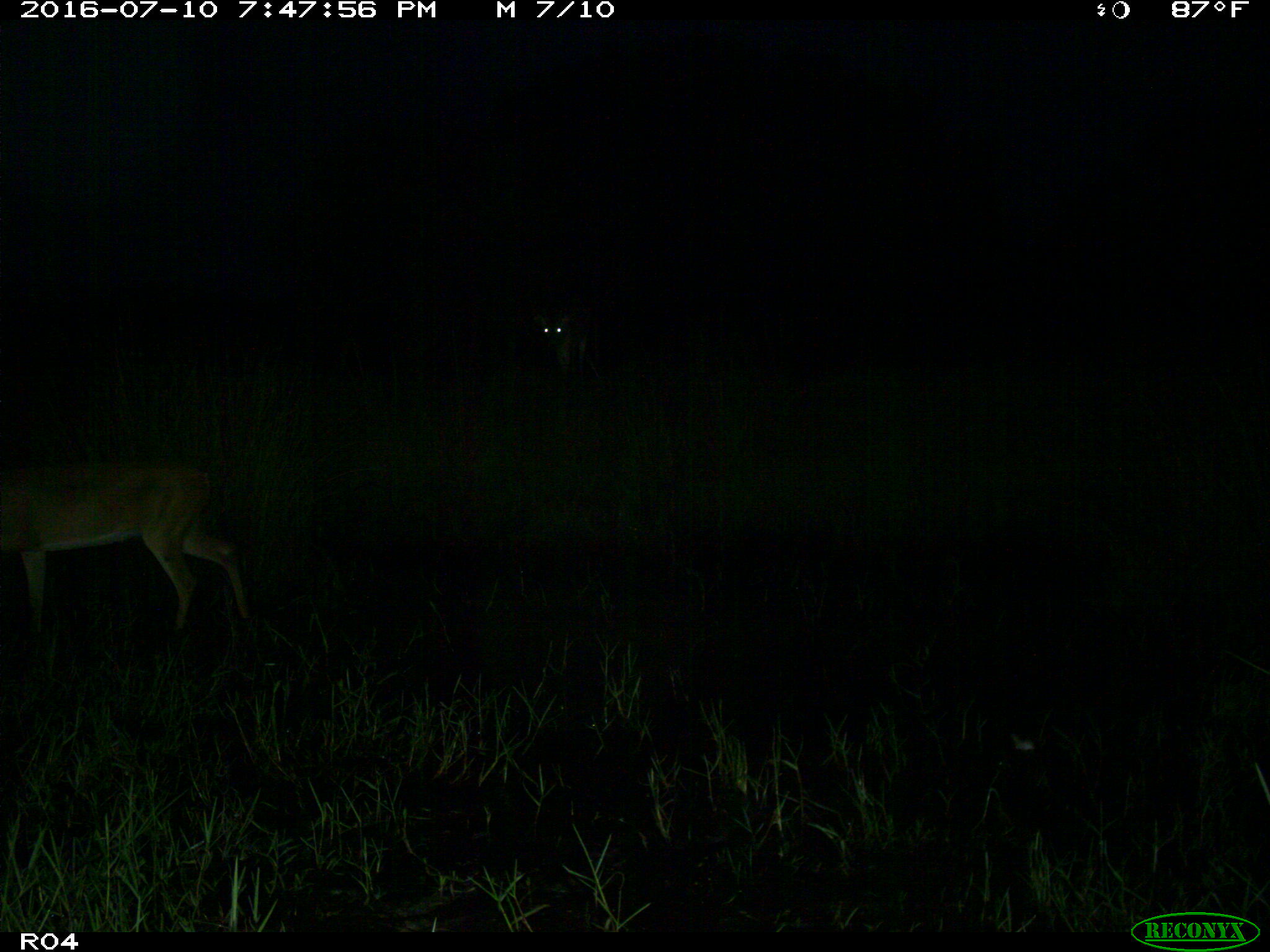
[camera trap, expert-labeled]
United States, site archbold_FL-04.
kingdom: Animalia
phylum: Chordata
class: Mammalia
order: Artiodactyla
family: Cervidae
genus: Odocoileus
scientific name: Odocoileus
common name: deer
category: unidentified deer